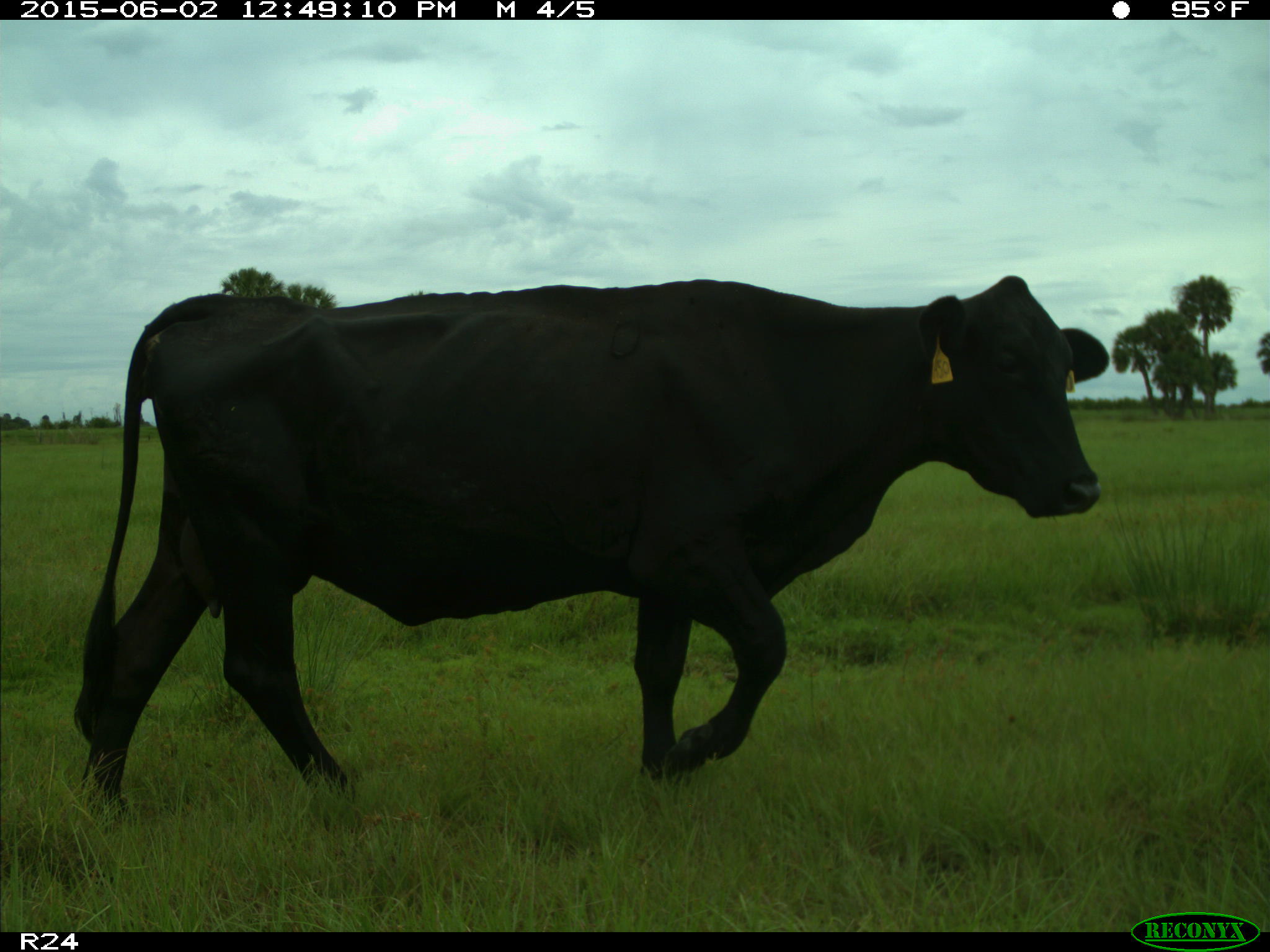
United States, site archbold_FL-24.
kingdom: Animalia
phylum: Chordata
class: Mammalia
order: Artiodactyla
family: Bovidae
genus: Bos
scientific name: Bos taurus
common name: domestic cow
Bos taurus (domestic cow).